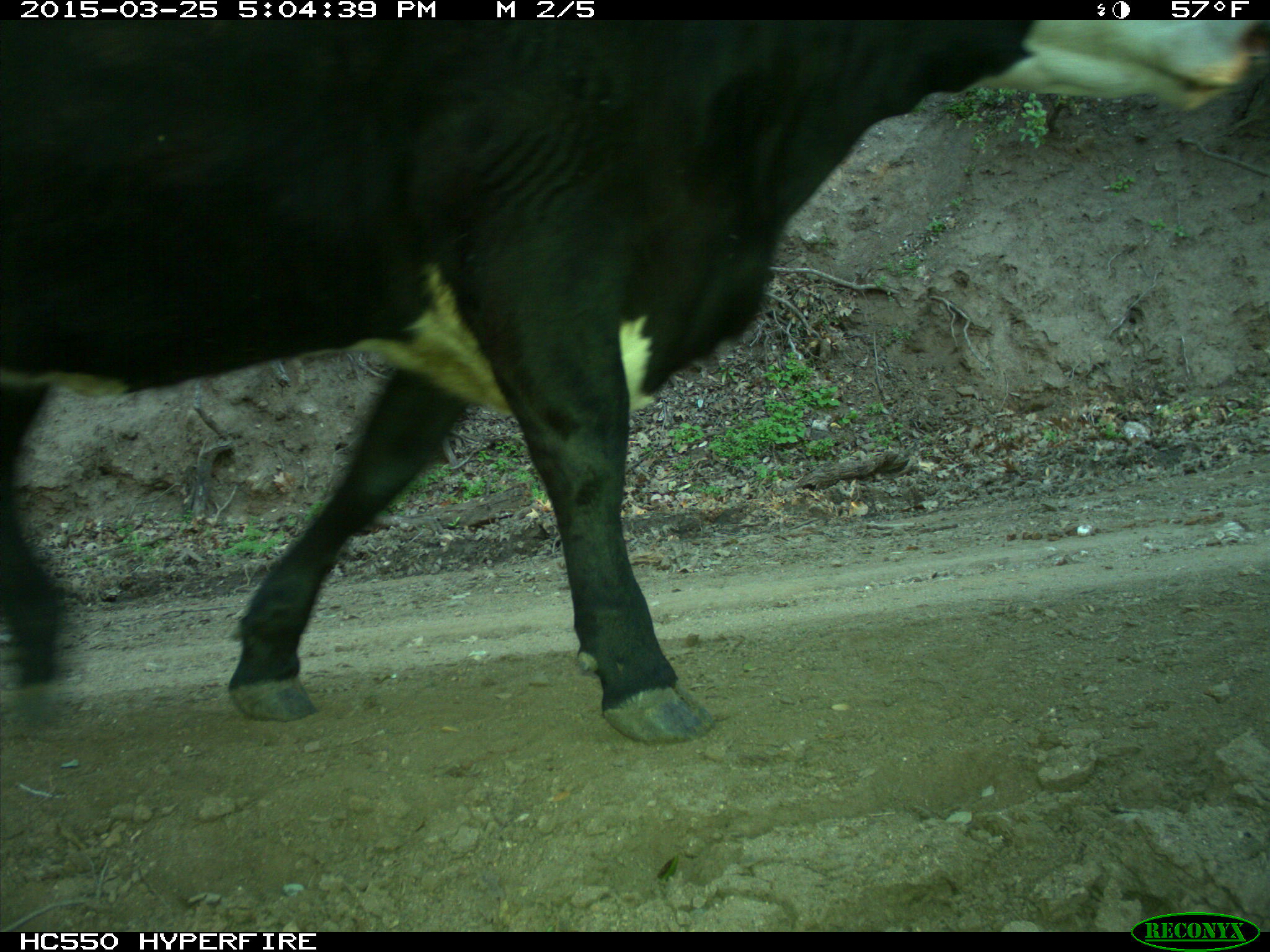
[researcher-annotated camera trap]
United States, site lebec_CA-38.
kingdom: Animalia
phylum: Chordata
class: Mammalia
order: Artiodactyla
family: Bovidae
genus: Bos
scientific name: Bos taurus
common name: domestic cow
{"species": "Bos taurus (domestic cow)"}